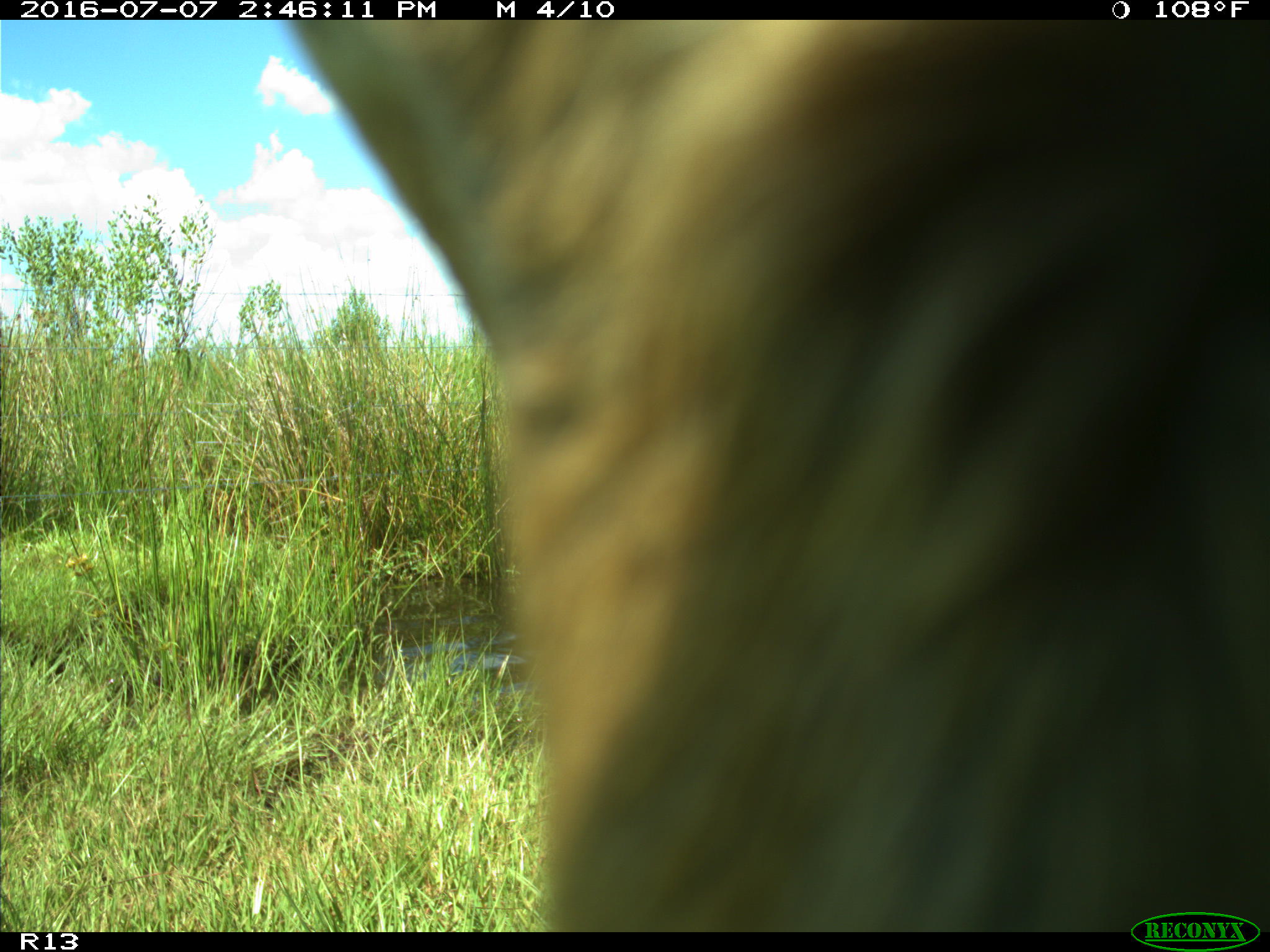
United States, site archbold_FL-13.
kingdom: Animalia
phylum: Chordata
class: Mammalia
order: Artiodactyla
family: Bovidae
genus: Bos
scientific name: Bos taurus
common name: domestic cow